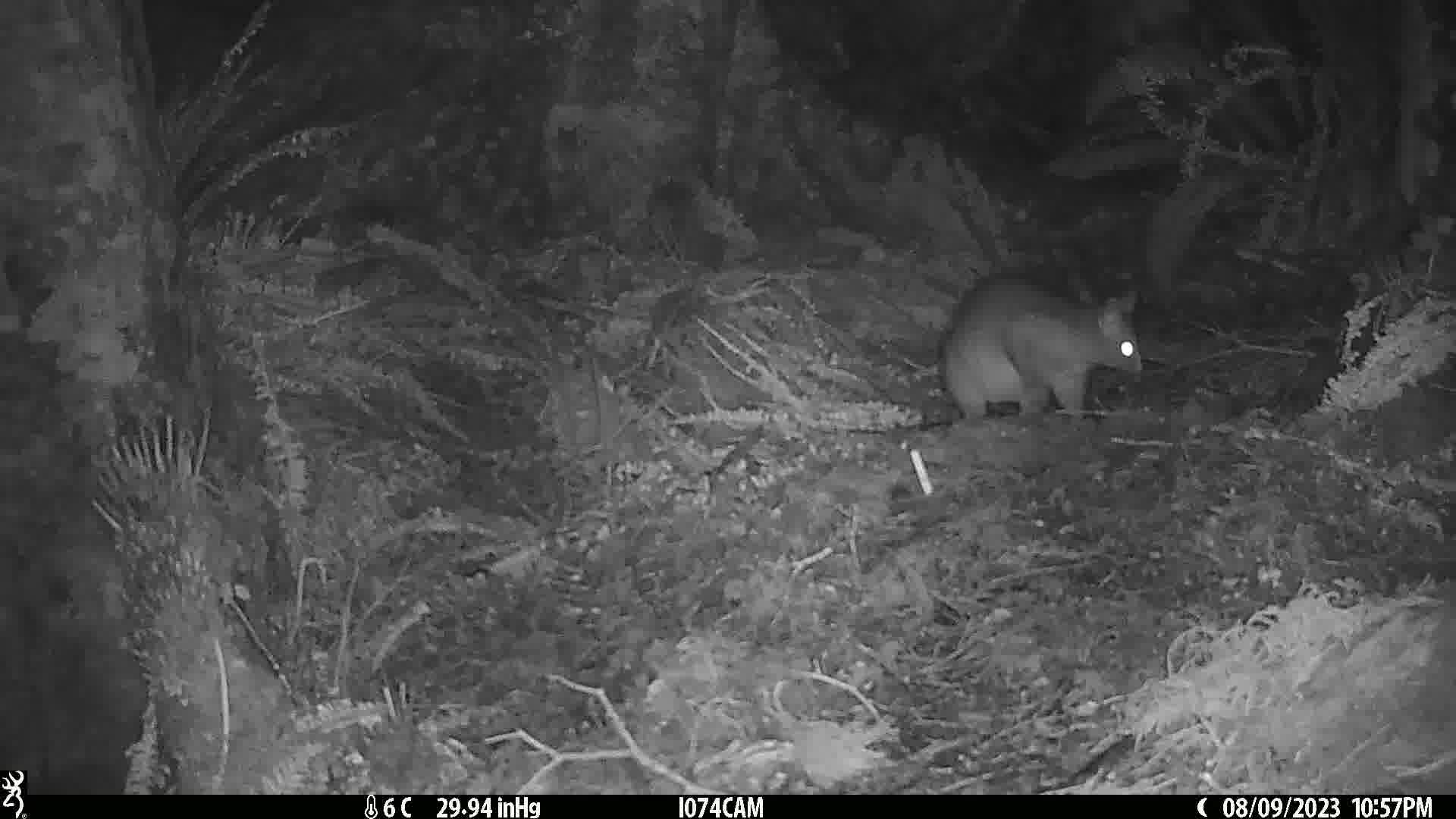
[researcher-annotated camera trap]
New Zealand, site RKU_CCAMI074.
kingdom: Animalia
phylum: Chordata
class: Mammalia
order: Diprotodontia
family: Phalangeridae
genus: Trichosurus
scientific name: Trichosurus vulpecula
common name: common brushtail possum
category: possum